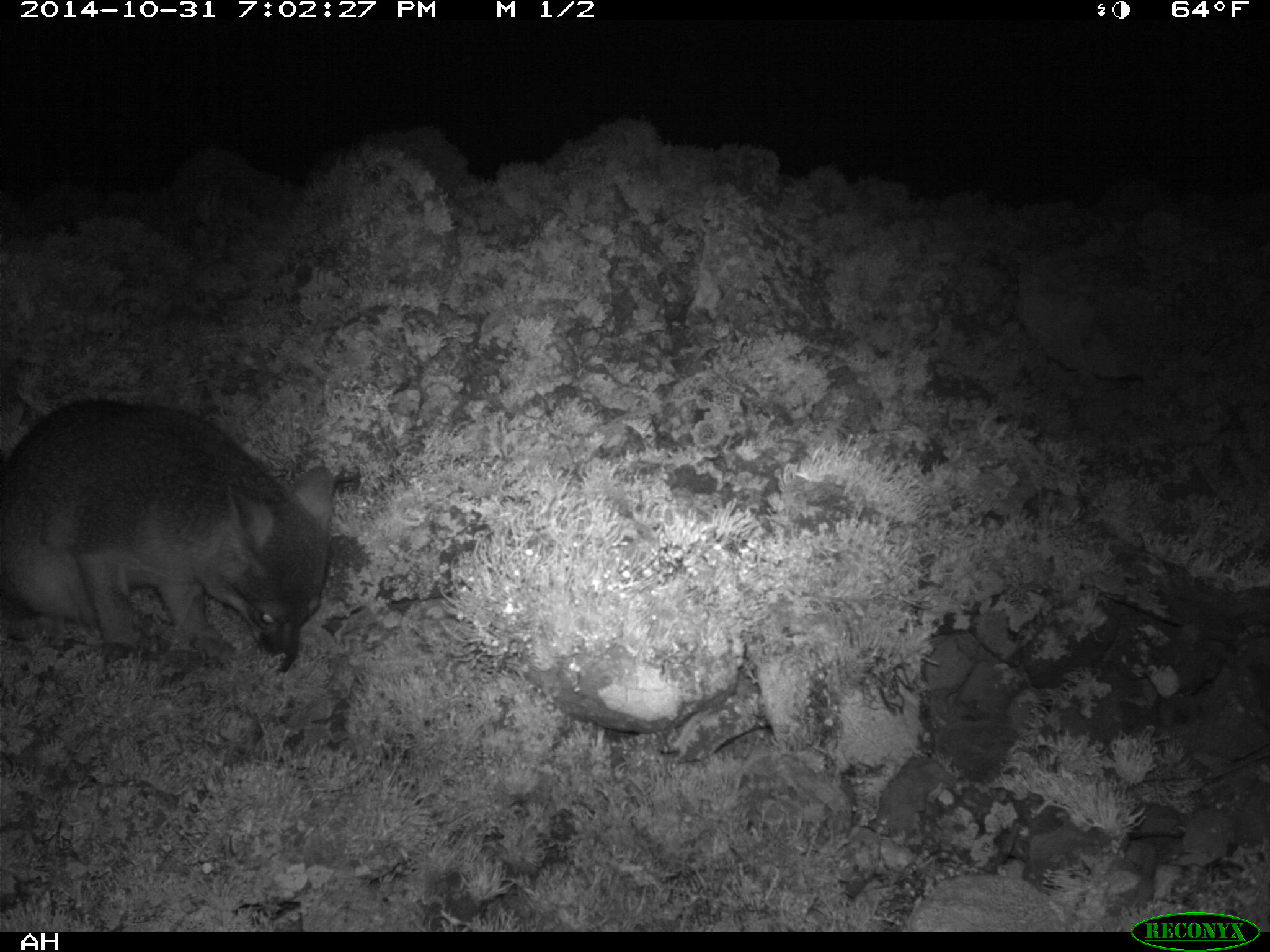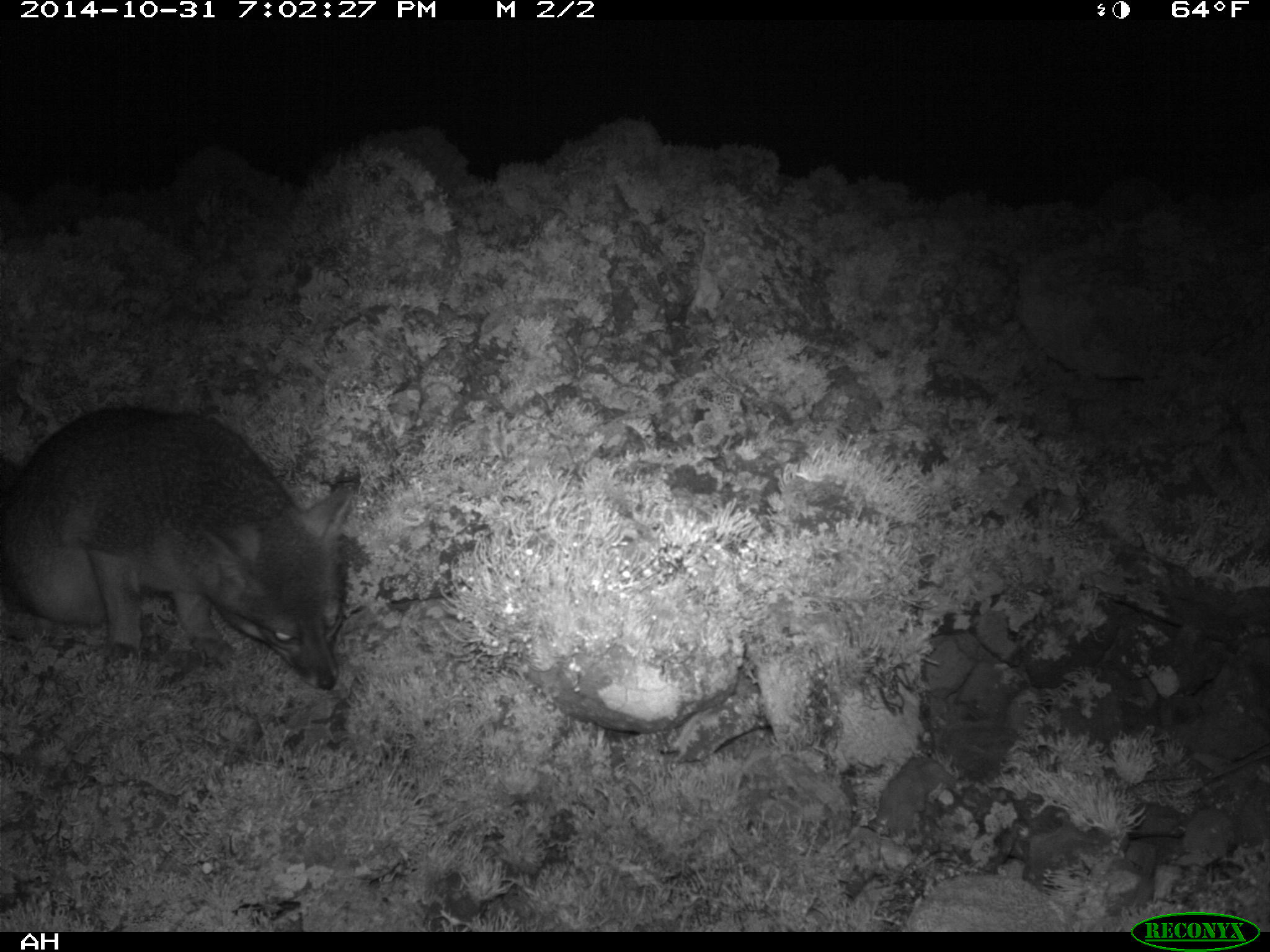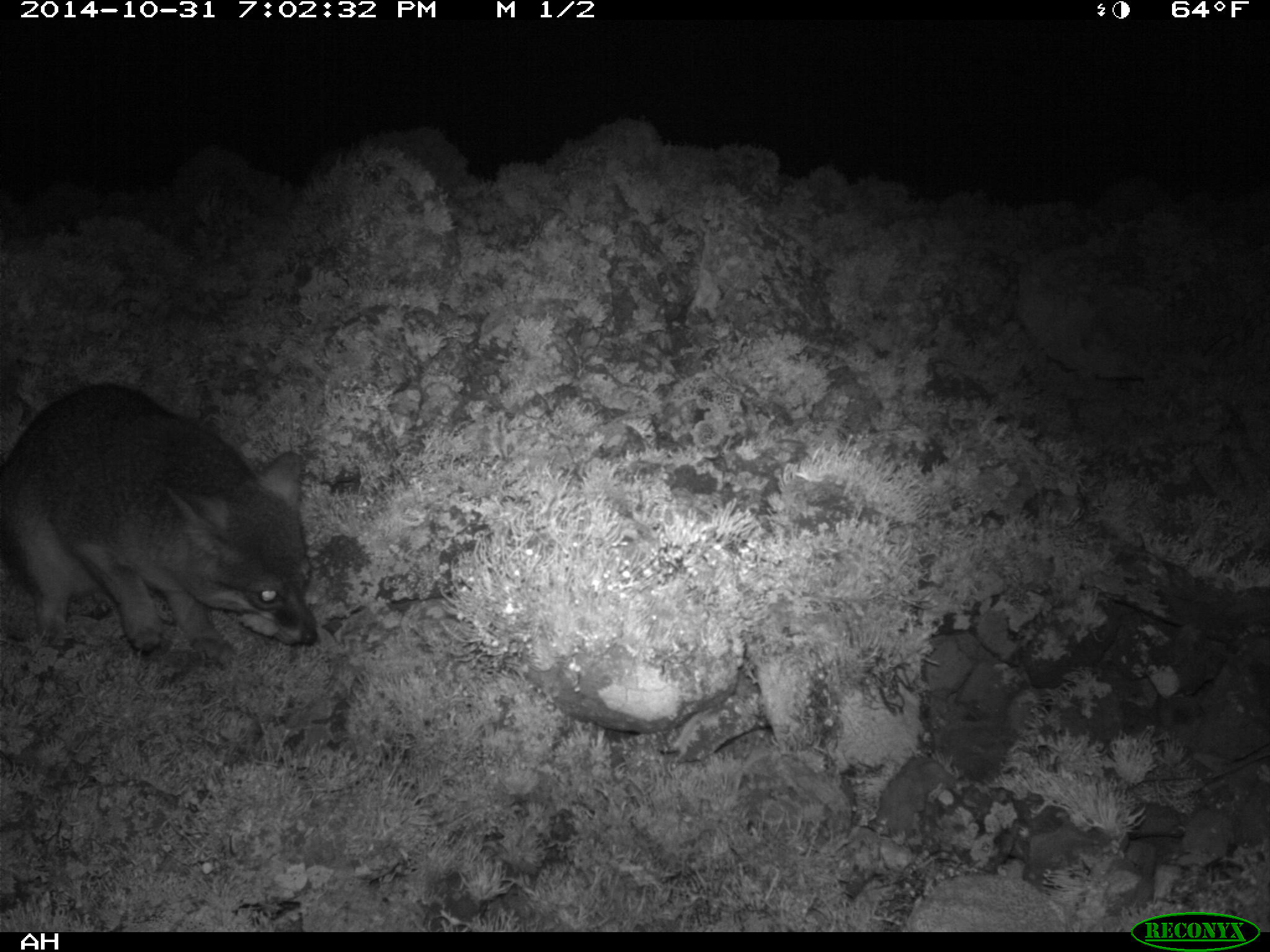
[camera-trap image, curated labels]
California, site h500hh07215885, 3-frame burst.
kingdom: Animalia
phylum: Chordata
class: Mammalia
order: Carnivora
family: Canidae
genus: Urocyon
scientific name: Urocyon littoralis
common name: island fox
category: fox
Fox (island fox) (Urocyon littoralis).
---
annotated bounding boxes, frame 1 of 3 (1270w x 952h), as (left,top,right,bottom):
fox: (0,399,333,677)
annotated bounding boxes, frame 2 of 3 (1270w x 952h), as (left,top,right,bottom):
fox: (0,405,362,690)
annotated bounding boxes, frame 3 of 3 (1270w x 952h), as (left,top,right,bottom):
fox: (0,384,318,668)